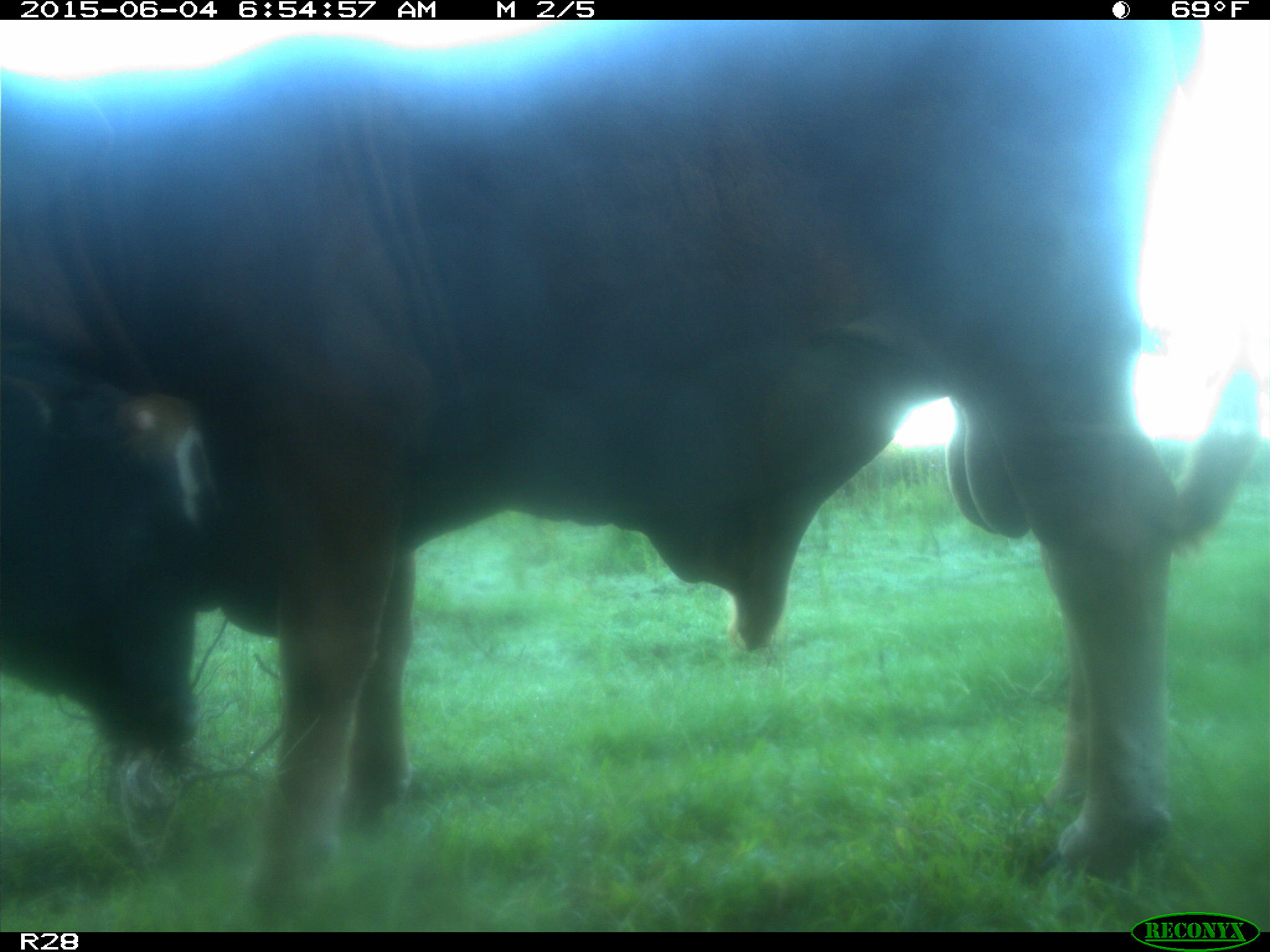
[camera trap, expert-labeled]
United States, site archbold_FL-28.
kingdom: Animalia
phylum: Chordata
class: Mammalia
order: Artiodactyla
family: Bovidae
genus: Bos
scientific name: Bos taurus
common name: domestic cow